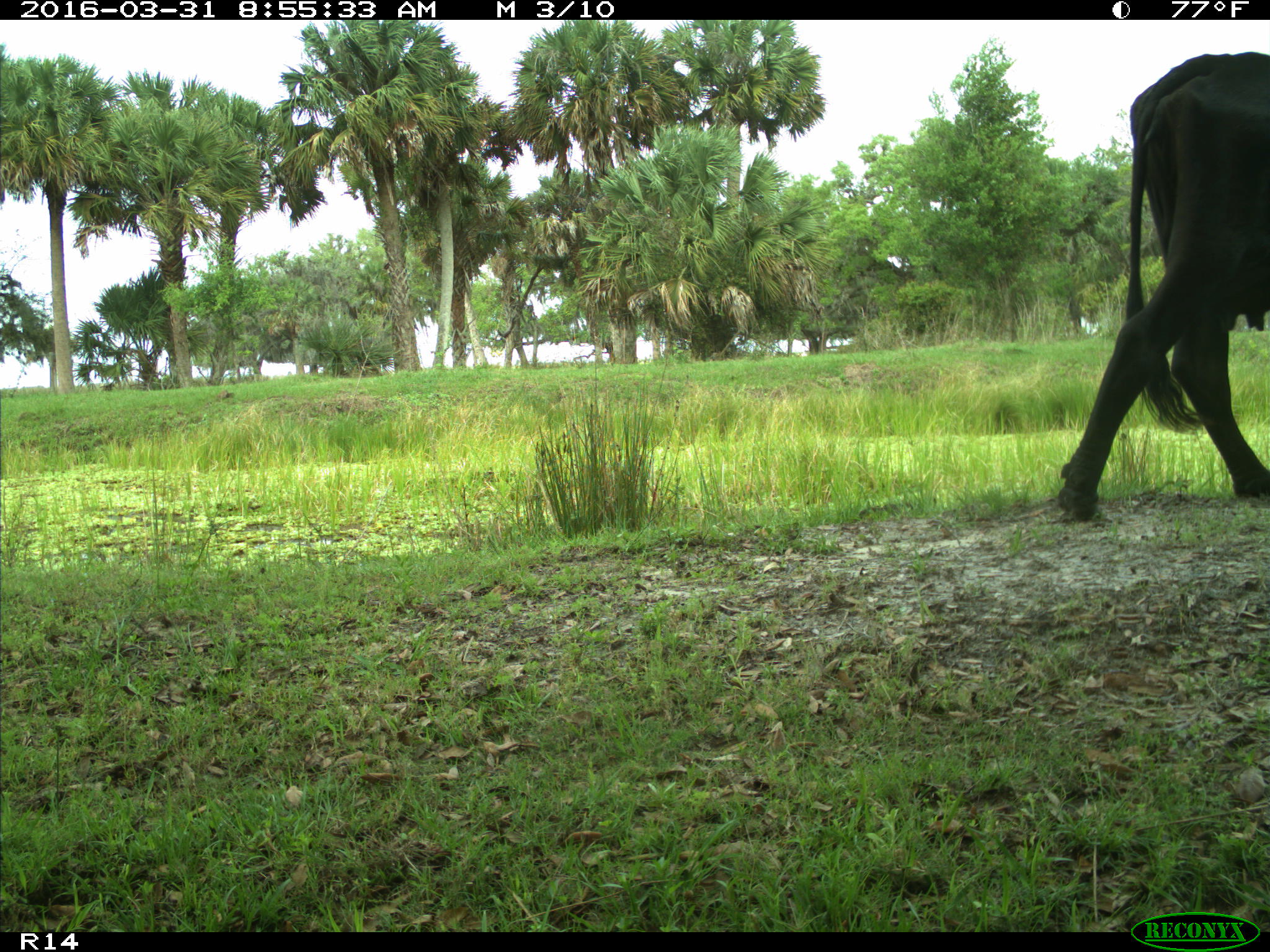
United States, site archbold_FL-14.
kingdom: Animalia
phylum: Chordata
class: Mammalia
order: Artiodactyla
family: Bovidae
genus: Bos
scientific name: Bos taurus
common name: domestic cow